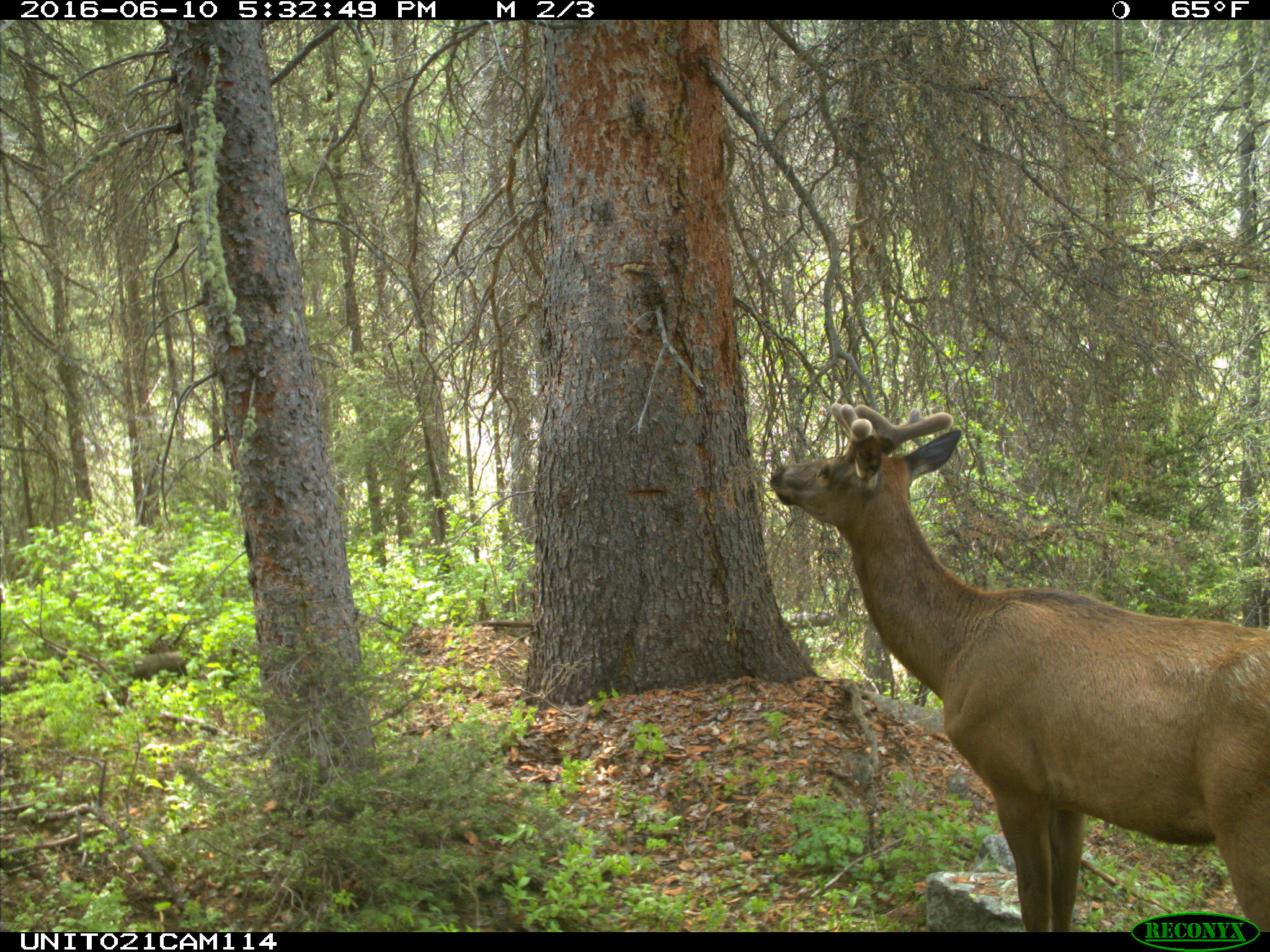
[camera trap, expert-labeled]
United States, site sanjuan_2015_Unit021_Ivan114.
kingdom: Animalia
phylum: Chordata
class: Mammalia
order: Artiodactyla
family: Cervidae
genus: Cervus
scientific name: Cervus elaphus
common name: red deer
Cervus elaphus (red deer).